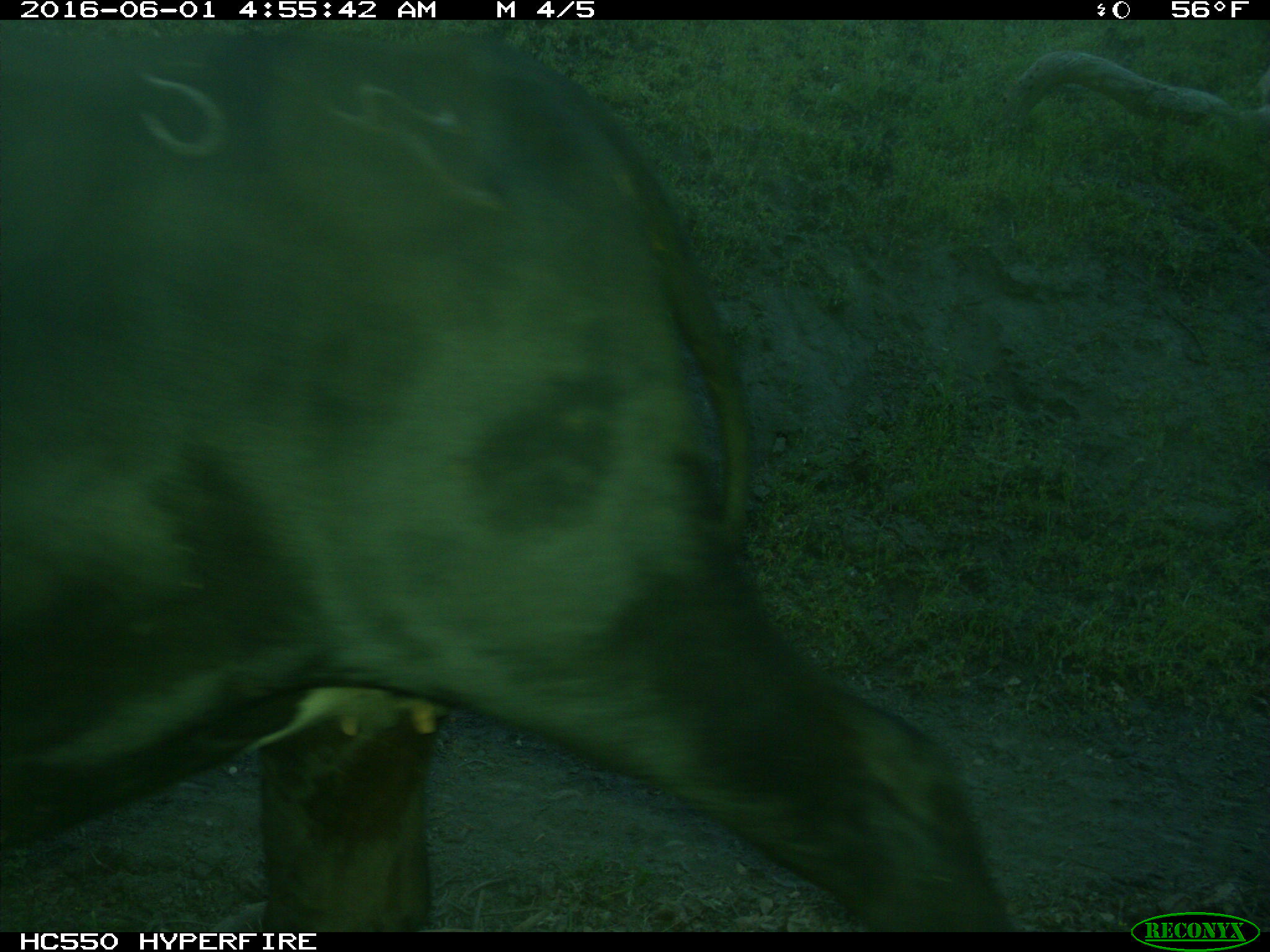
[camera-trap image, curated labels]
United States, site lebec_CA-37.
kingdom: Animalia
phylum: Chordata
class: Mammalia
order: Artiodactyla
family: Bovidae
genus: Bos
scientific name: Bos taurus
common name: domestic cow